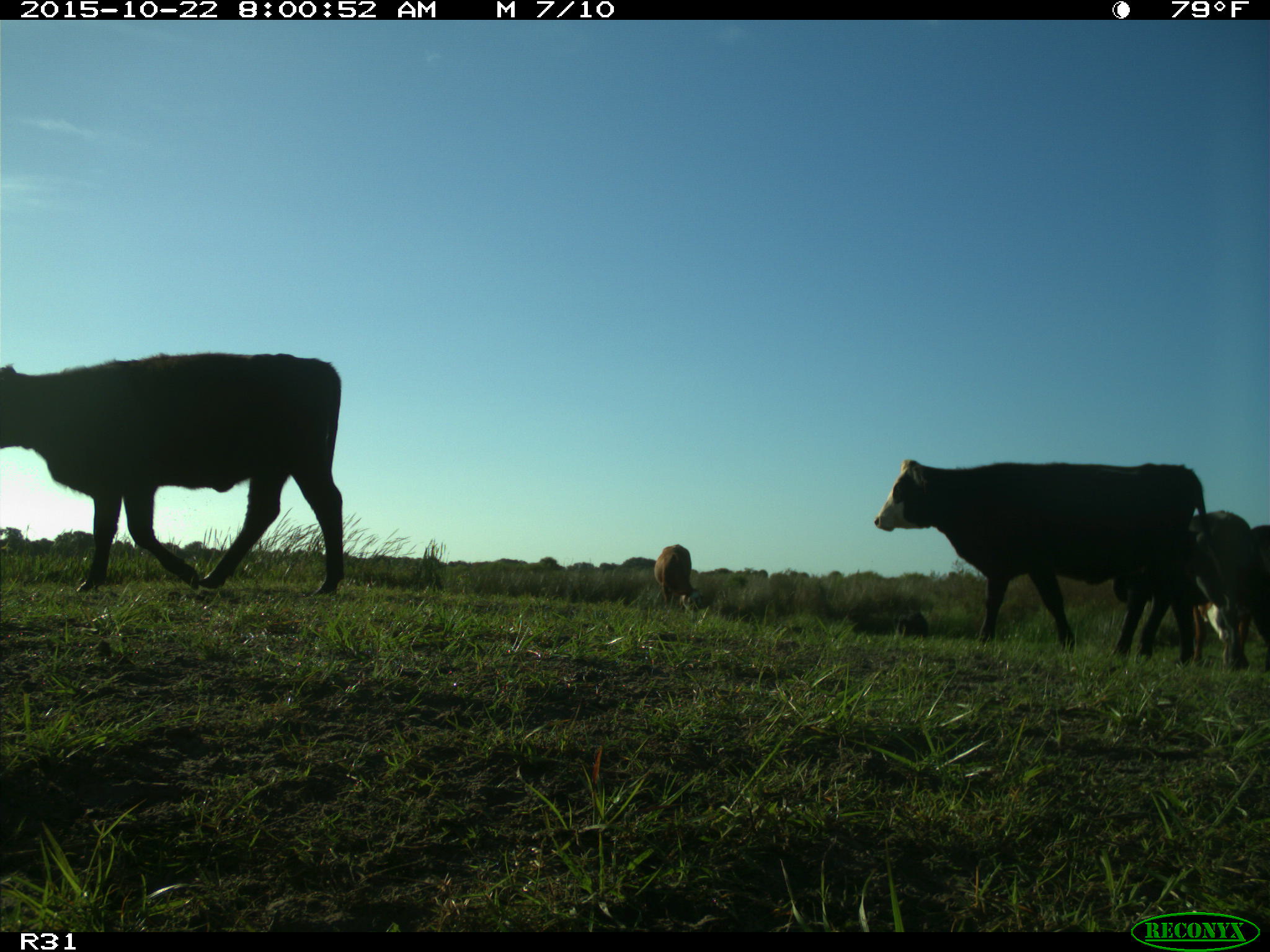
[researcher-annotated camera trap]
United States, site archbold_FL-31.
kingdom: Animalia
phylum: Chordata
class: Mammalia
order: Artiodactyla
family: Bovidae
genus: Bos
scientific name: Bos taurus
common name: domestic cow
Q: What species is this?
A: Bos taurus (domestic cow).